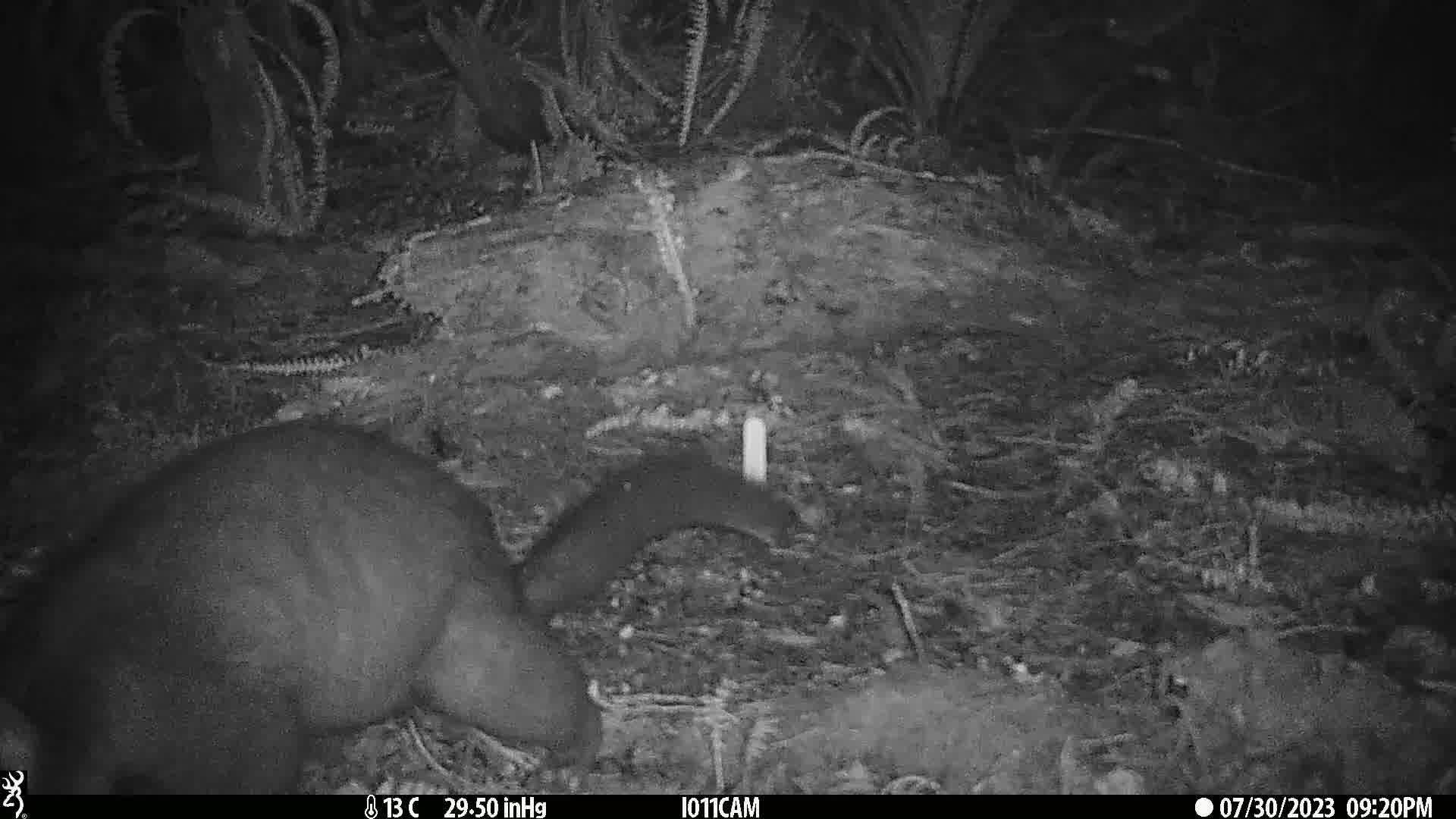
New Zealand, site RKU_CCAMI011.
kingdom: Animalia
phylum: Chordata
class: Mammalia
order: Diprotodontia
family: Phalangeridae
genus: Trichosurus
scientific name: Trichosurus vulpecula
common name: common brushtail possum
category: possum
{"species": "possum (common brushtail possum) (Trichosurus vulpecula)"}